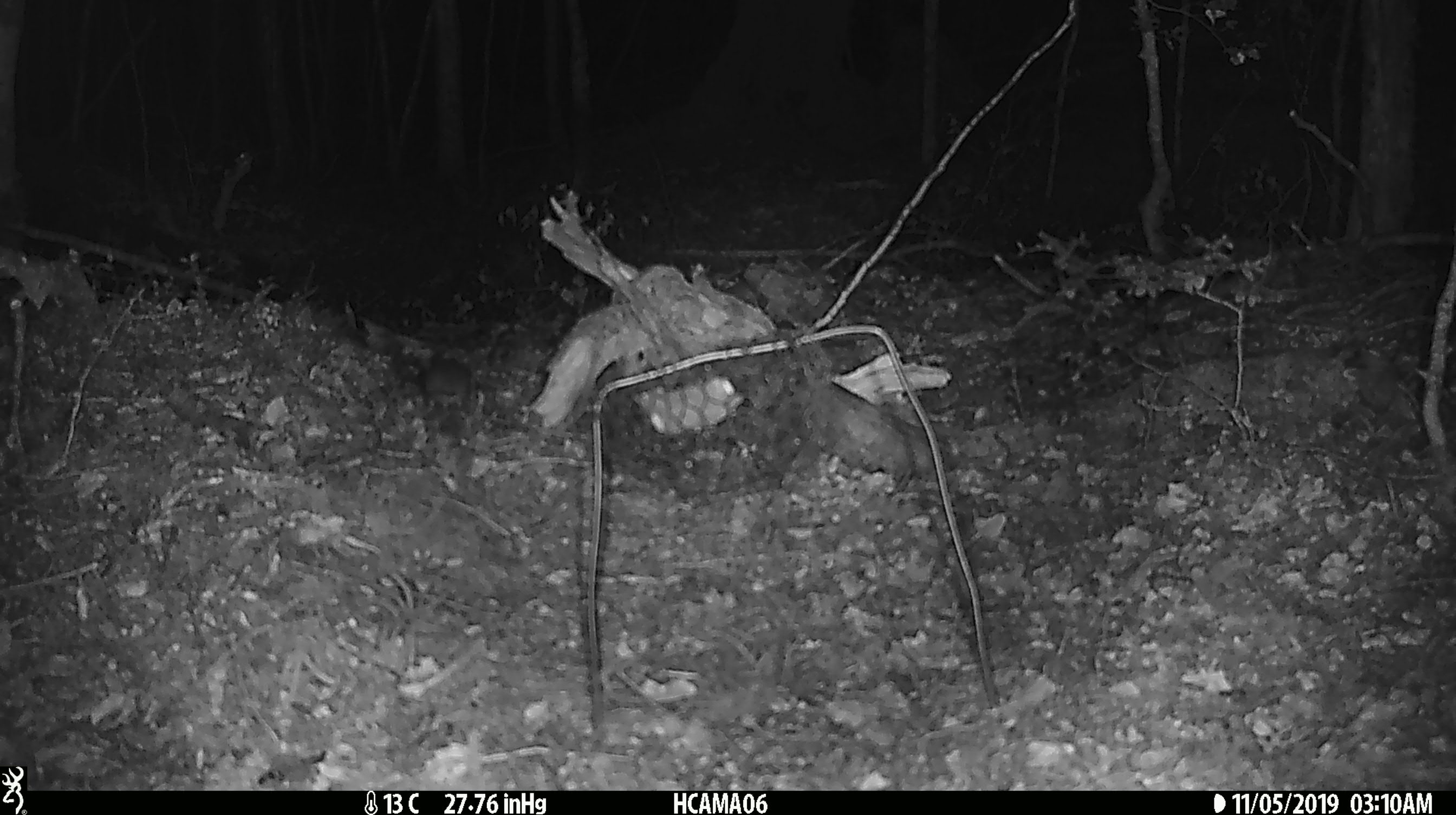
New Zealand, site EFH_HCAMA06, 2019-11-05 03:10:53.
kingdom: Animalia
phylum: Chordata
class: Mammalia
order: Rodentia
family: Muridae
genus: Mus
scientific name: Mus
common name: mouse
Mouse (Mus).